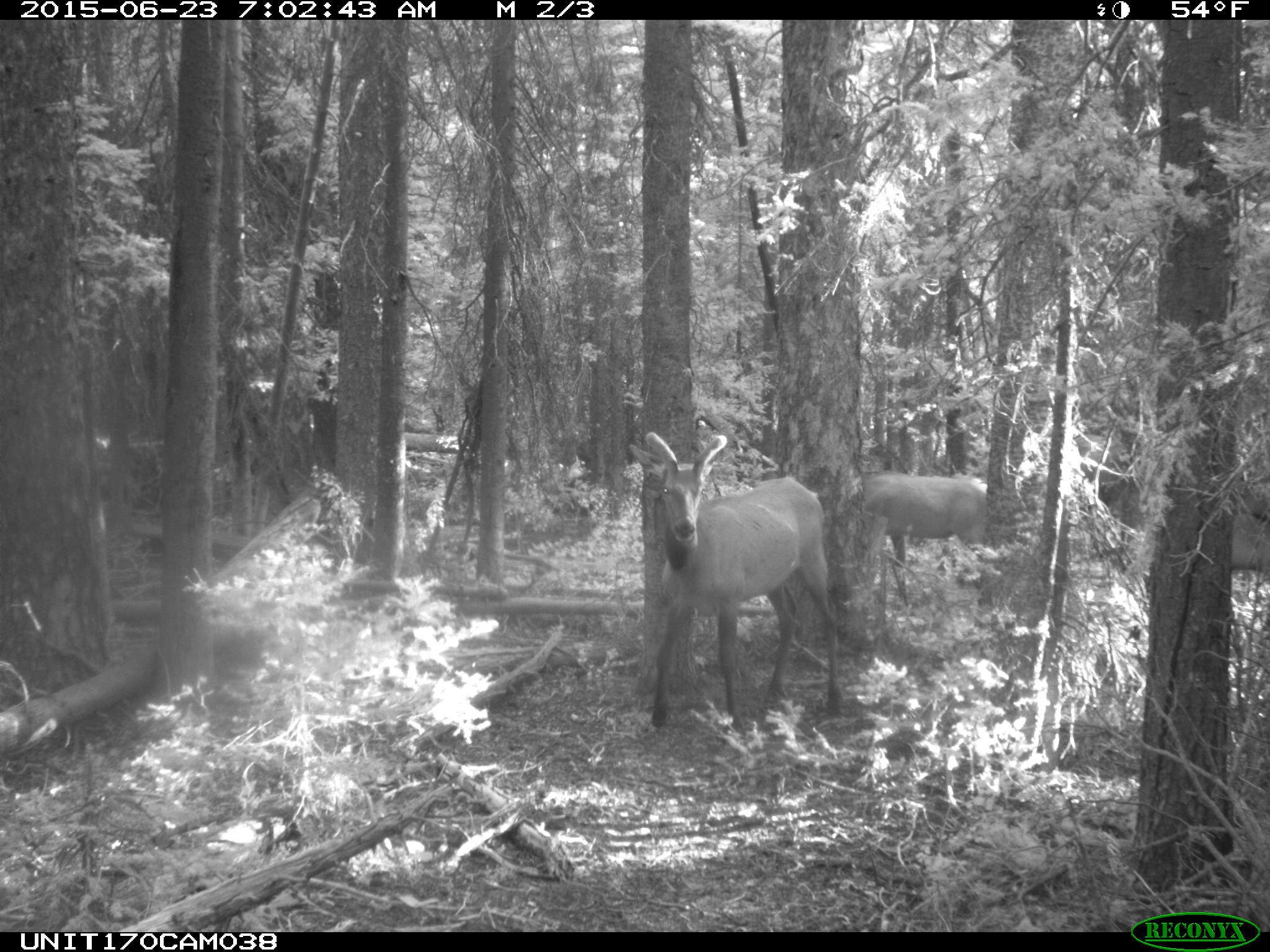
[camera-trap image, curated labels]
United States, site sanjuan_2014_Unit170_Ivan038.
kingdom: Animalia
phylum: Chordata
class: Mammalia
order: Artiodactyla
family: Cervidae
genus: Cervus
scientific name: Cervus elaphus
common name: red deer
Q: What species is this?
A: Cervus elaphus (red deer).